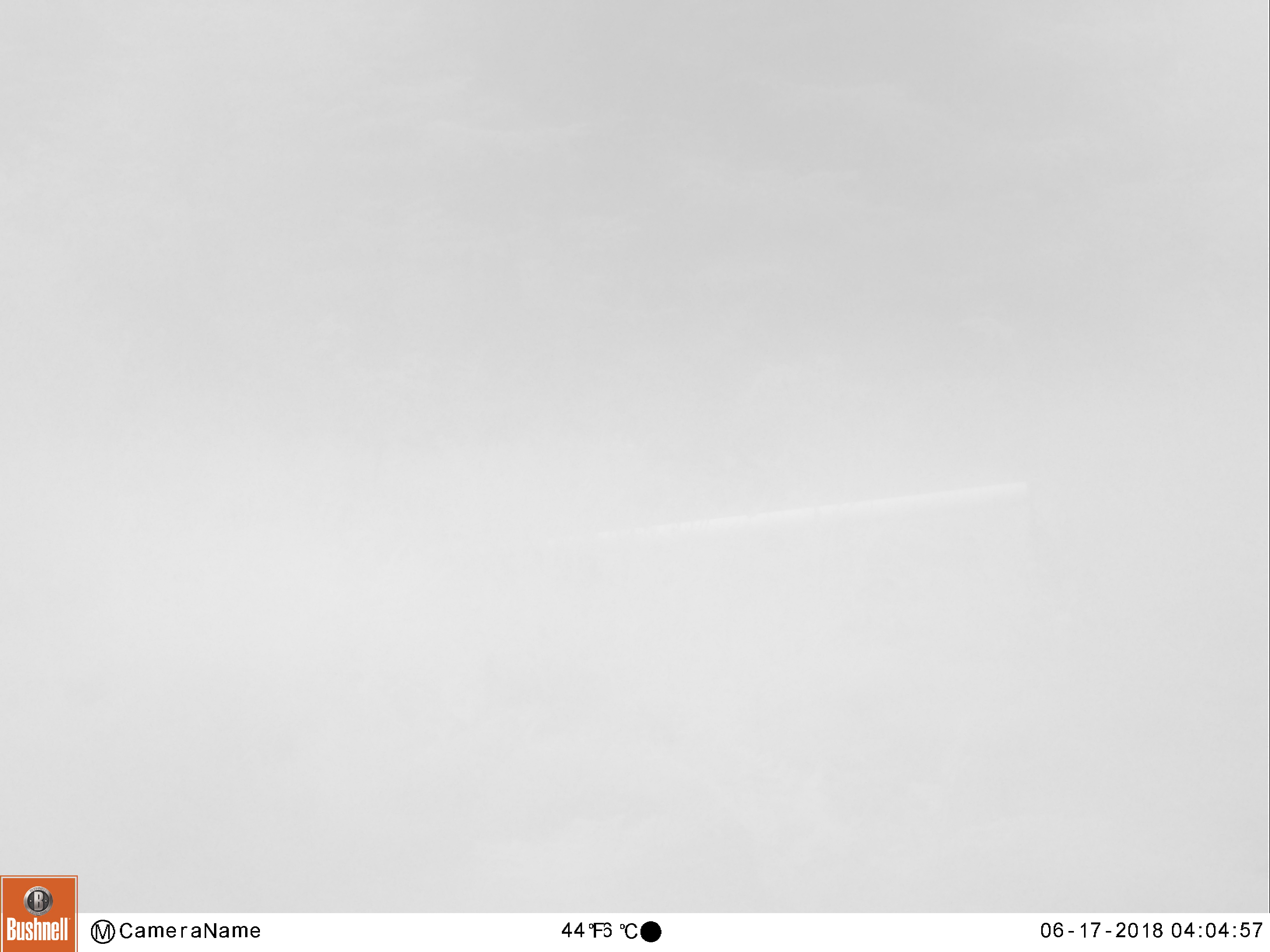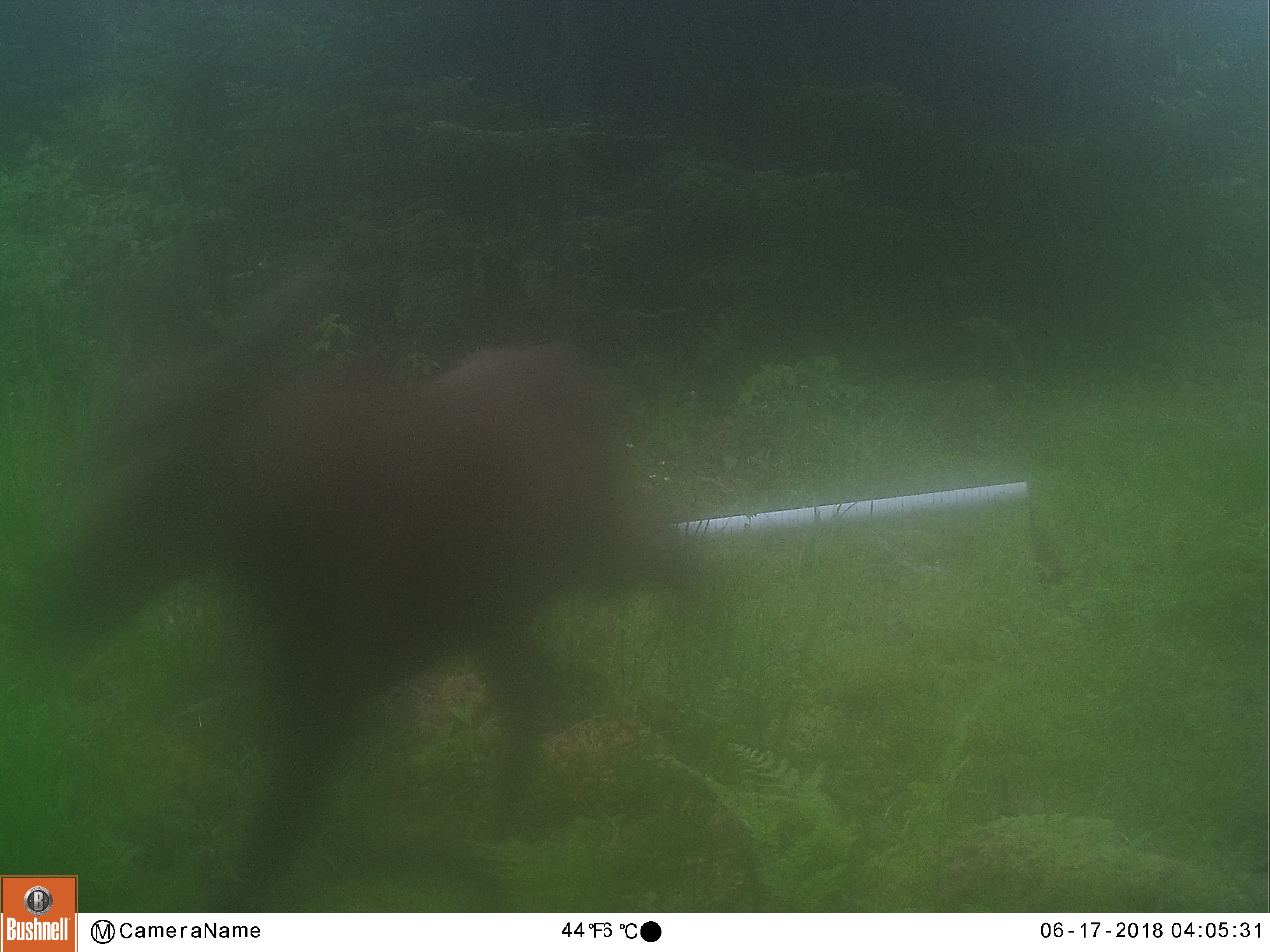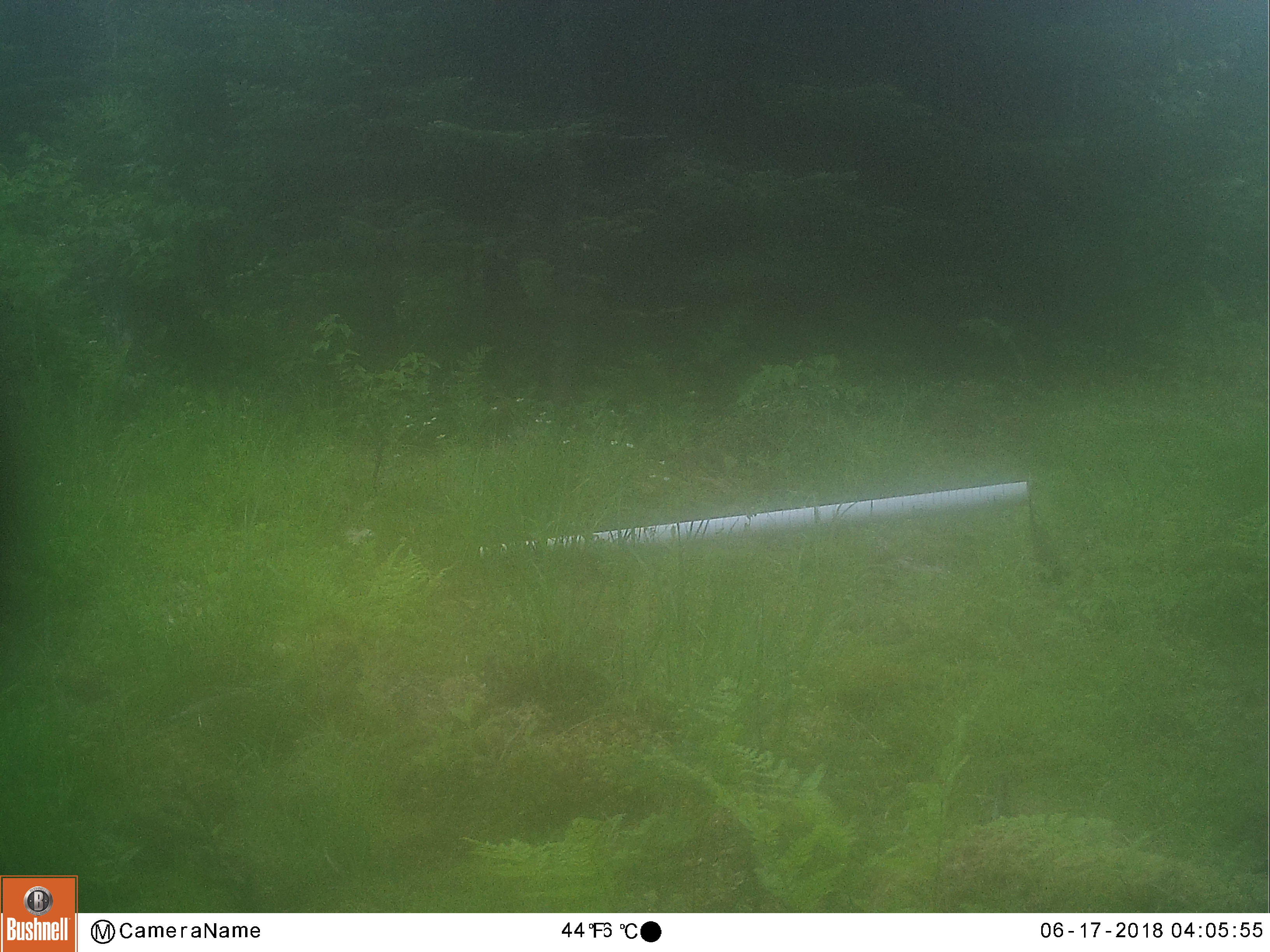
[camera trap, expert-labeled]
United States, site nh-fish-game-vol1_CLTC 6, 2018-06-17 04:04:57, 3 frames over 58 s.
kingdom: Animalia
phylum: Chordata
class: Mammalia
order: Artiodactyla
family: Cervidae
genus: Alces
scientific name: Alces alces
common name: moose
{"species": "moose (Alces alces)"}